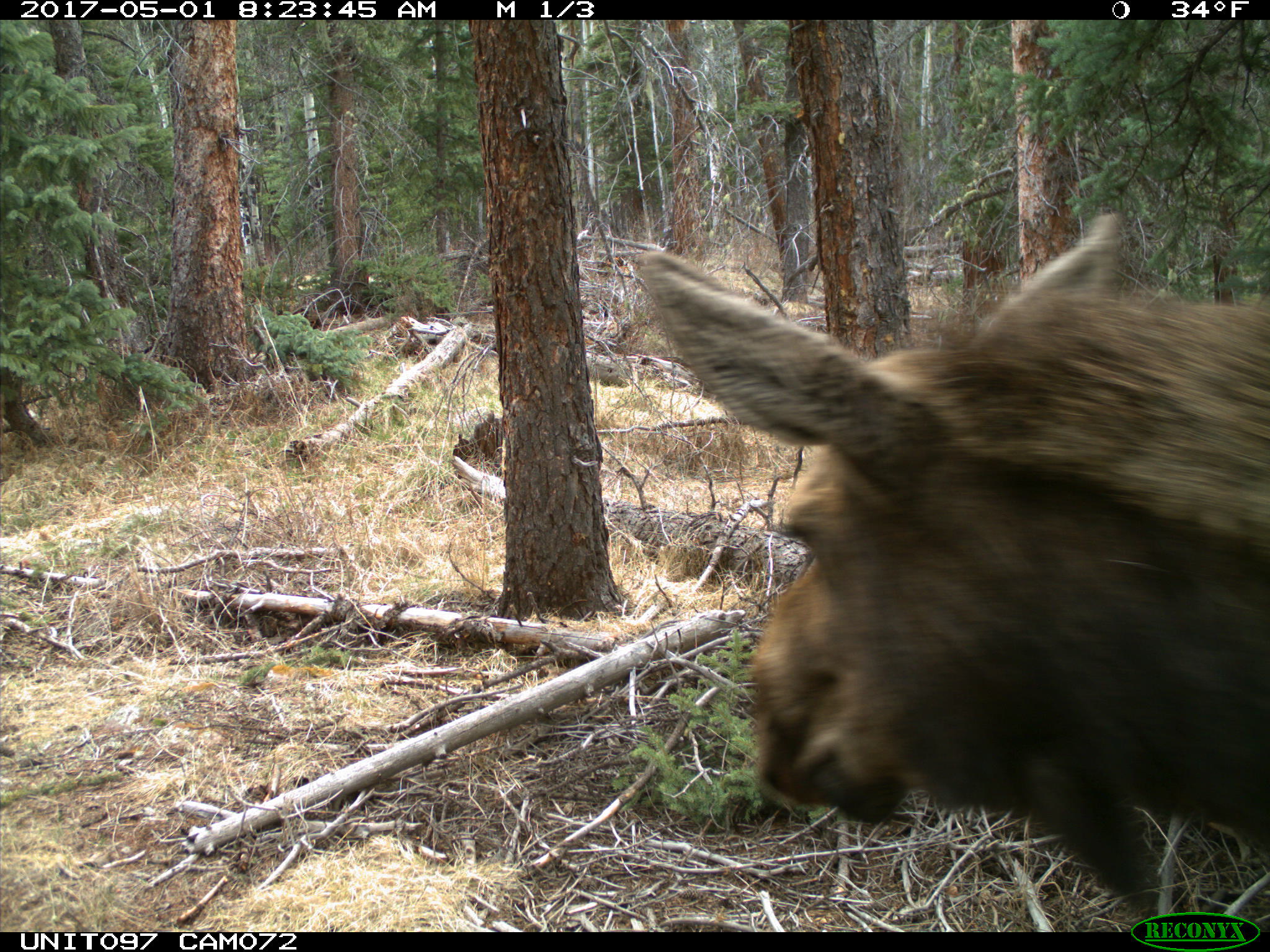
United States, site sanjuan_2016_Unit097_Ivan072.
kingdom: Animalia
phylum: Chordata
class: Mammalia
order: Artiodactyla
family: Cervidae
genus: Alces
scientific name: Alces alces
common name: moose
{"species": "Alces alces (moose)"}